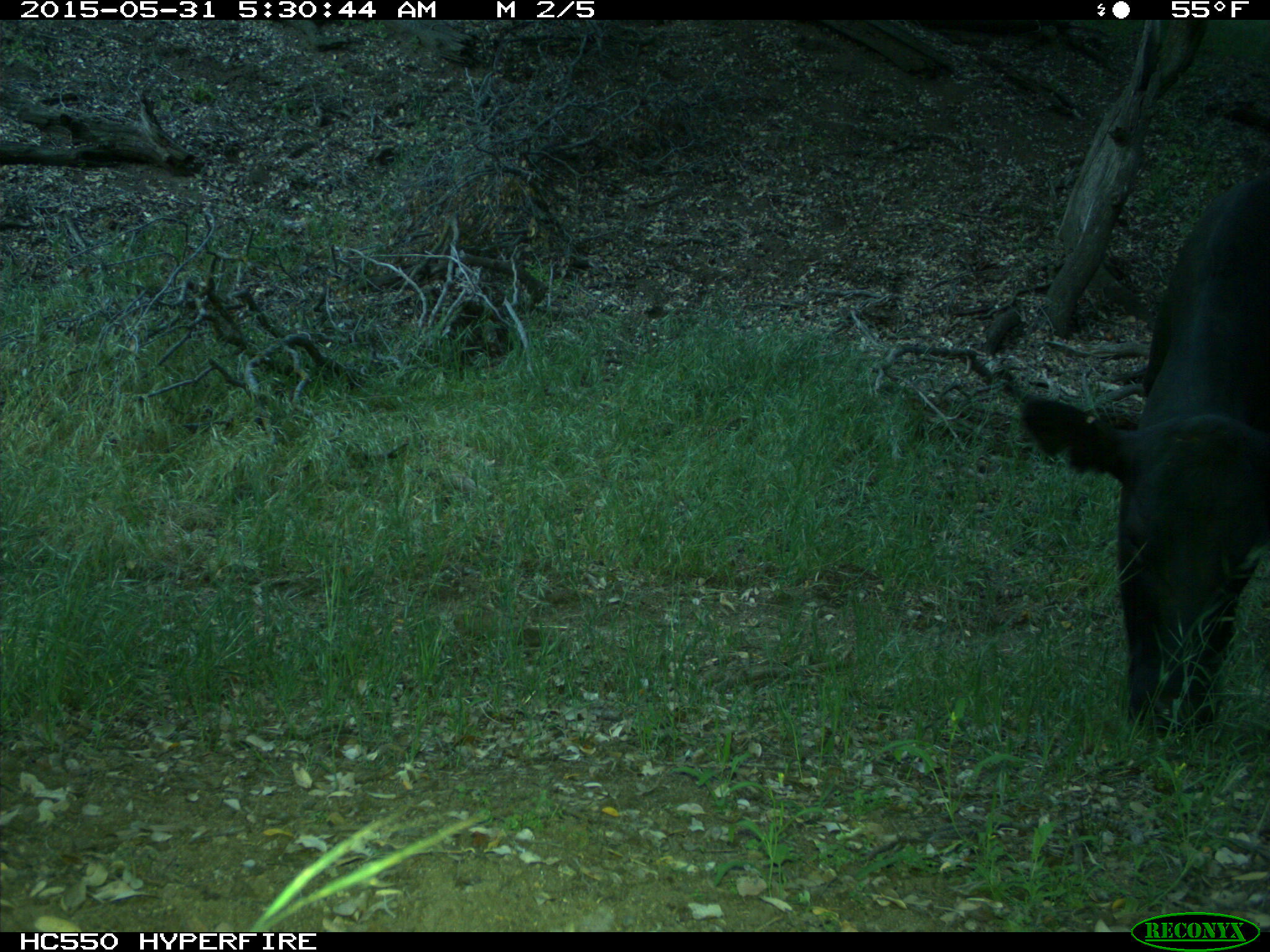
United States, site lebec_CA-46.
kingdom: Animalia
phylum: Chordata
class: Mammalia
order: Artiodactyla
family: Bovidae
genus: Bos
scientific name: Bos taurus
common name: domestic cow